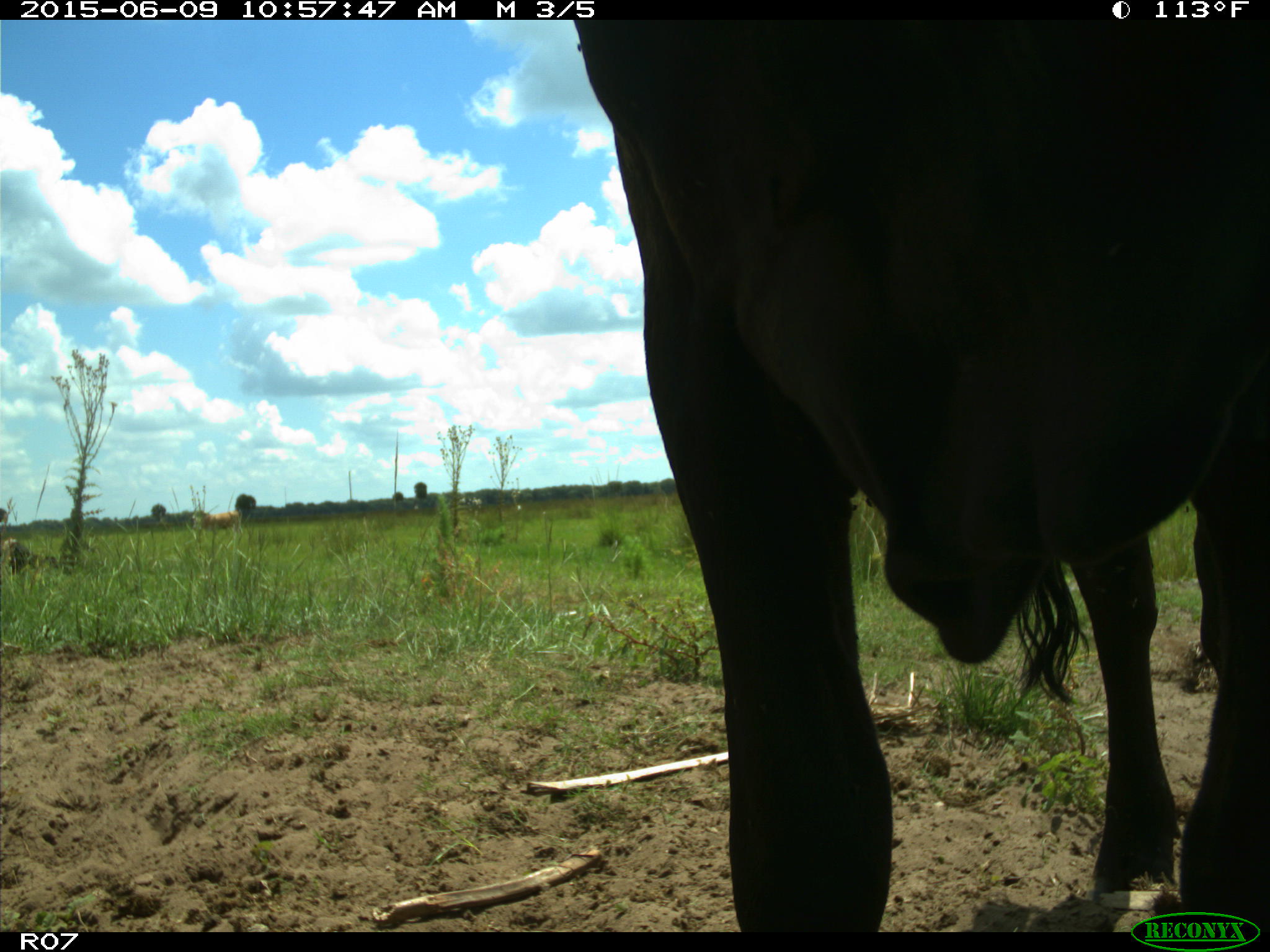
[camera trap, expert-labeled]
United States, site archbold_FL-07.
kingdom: Animalia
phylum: Chordata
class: Mammalia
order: Artiodactyla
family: Bovidae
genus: Bos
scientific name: Bos taurus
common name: domestic cow